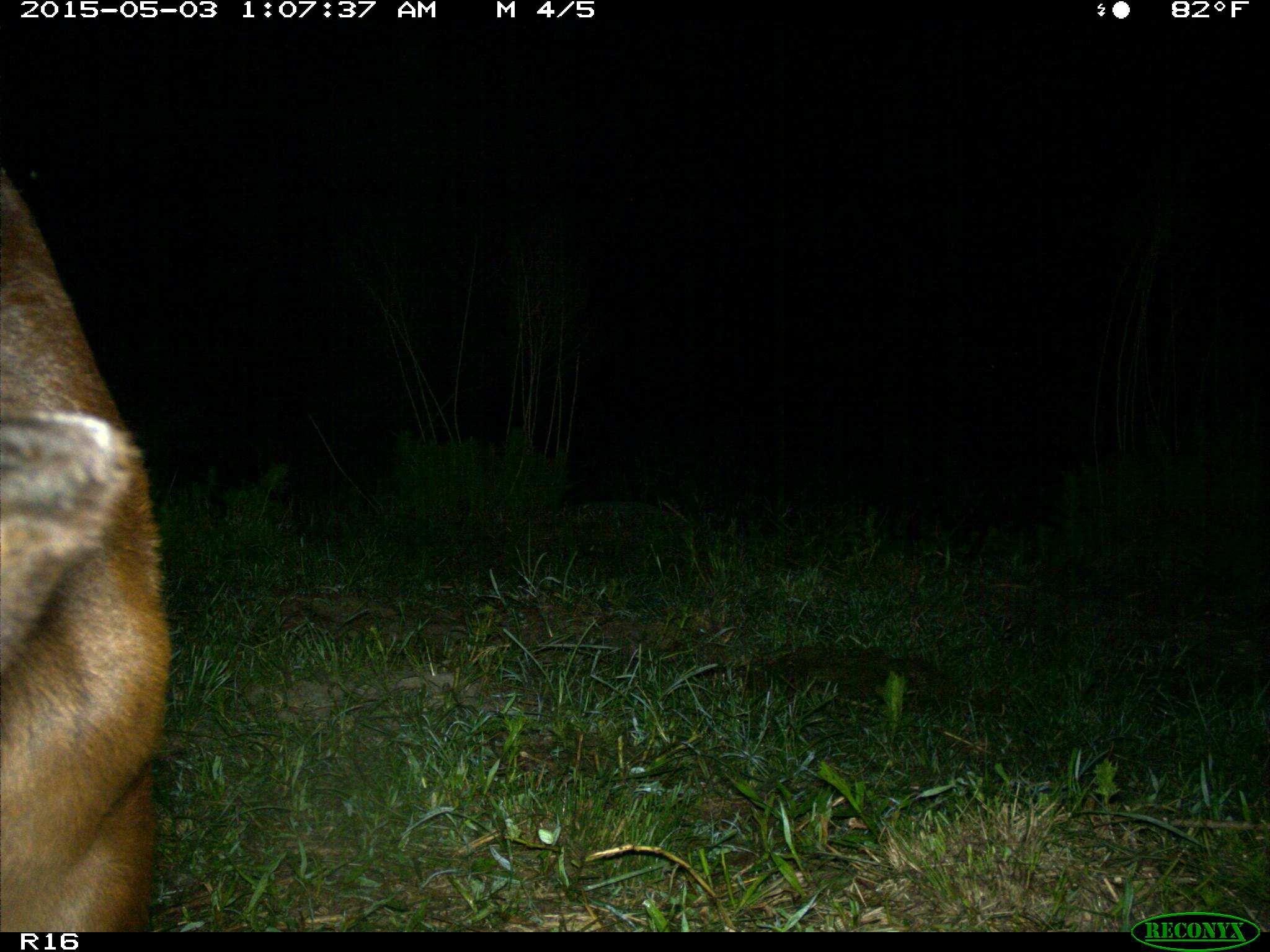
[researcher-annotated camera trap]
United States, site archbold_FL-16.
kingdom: Animalia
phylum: Chordata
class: Mammalia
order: Artiodactyla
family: Bovidae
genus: Bos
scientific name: Bos taurus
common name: domestic cow